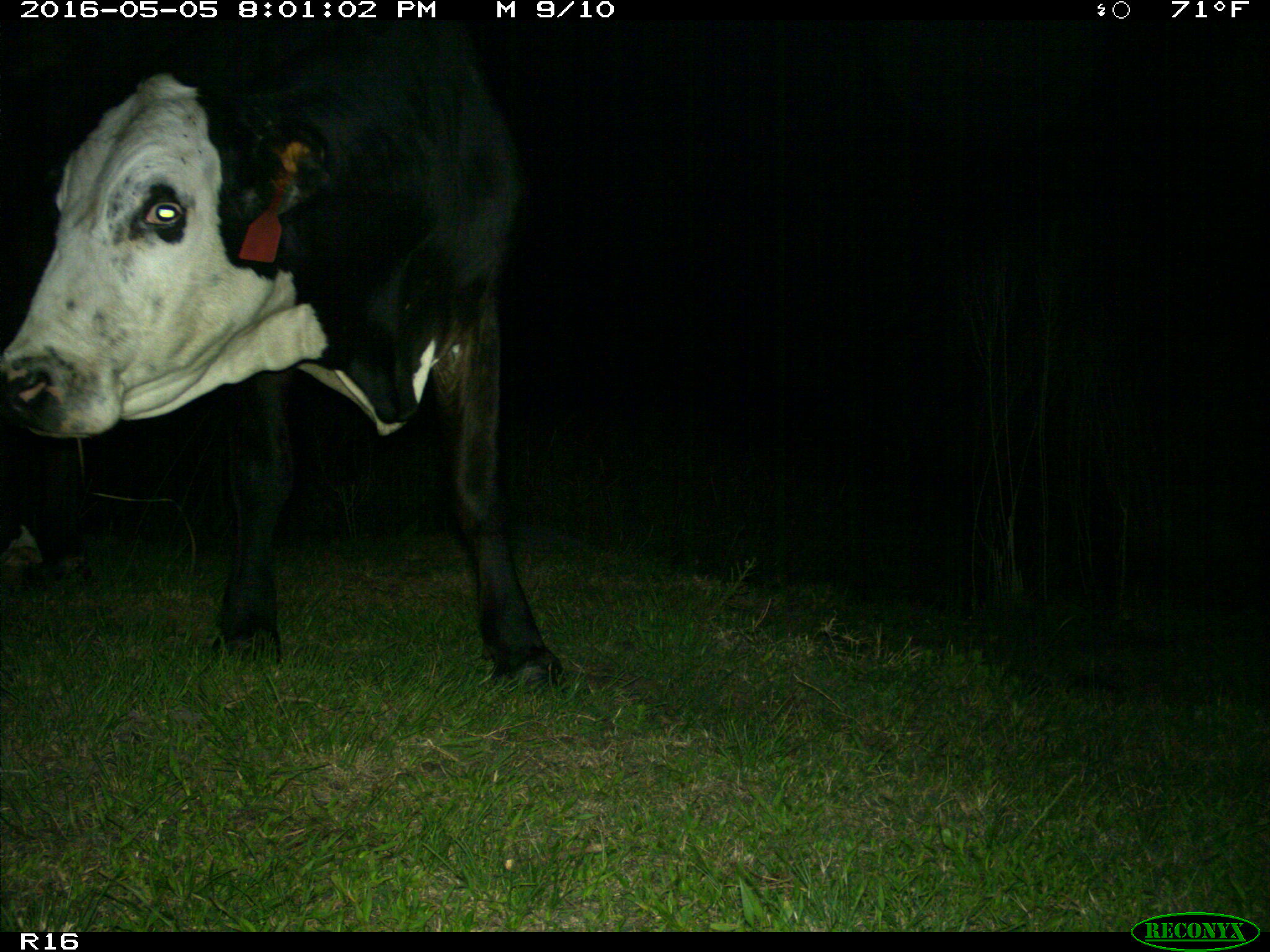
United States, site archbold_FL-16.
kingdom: Animalia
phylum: Chordata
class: Mammalia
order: Artiodactyla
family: Bovidae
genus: Bos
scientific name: Bos taurus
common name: domestic cow